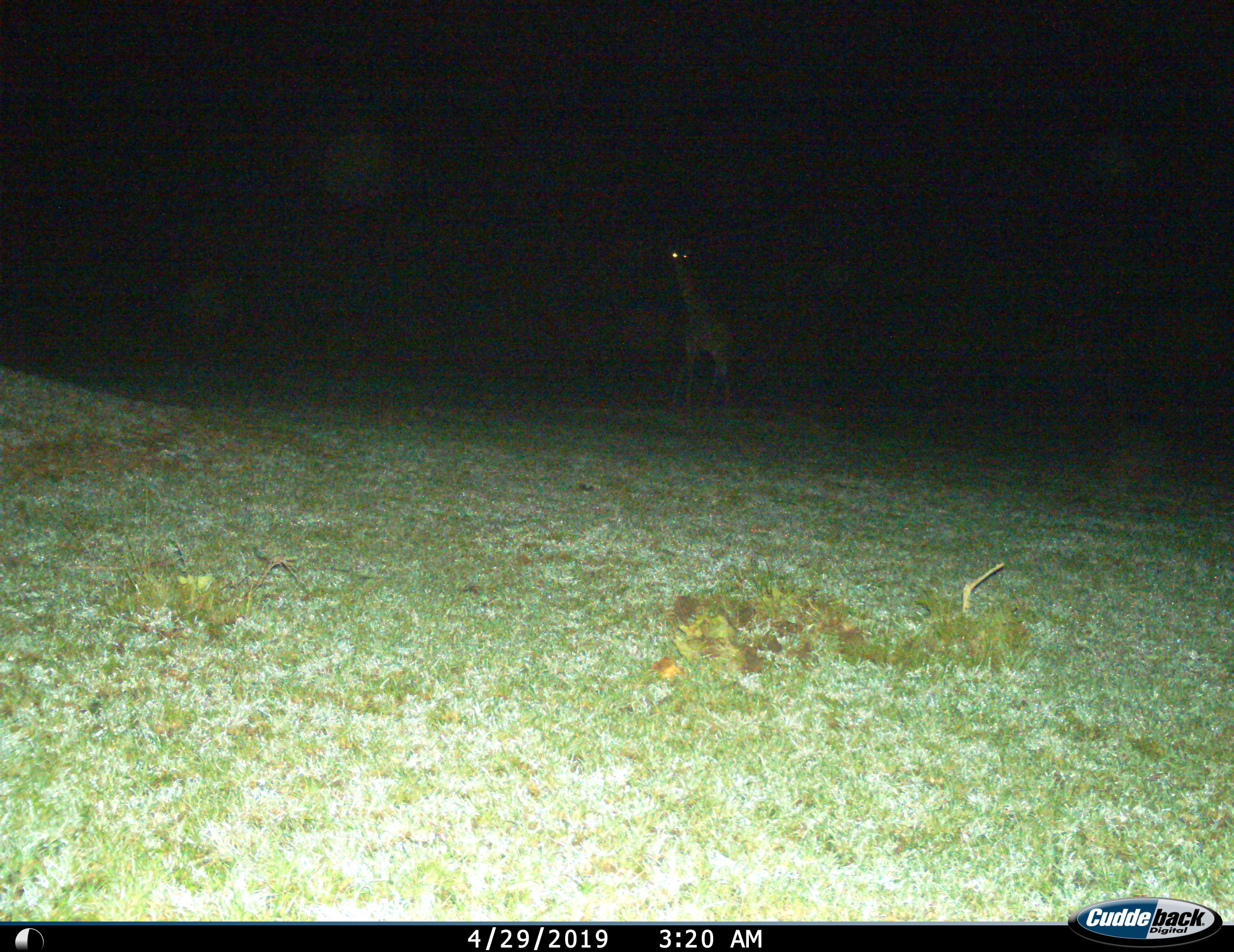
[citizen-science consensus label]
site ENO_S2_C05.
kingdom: Animalia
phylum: Chordata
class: Mammalia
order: Artiodactyla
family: Giraffidae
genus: Giraffa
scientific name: Giraffa camelopardalis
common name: giraffe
Giraffe (Giraffa camelopardalis), count 1. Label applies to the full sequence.